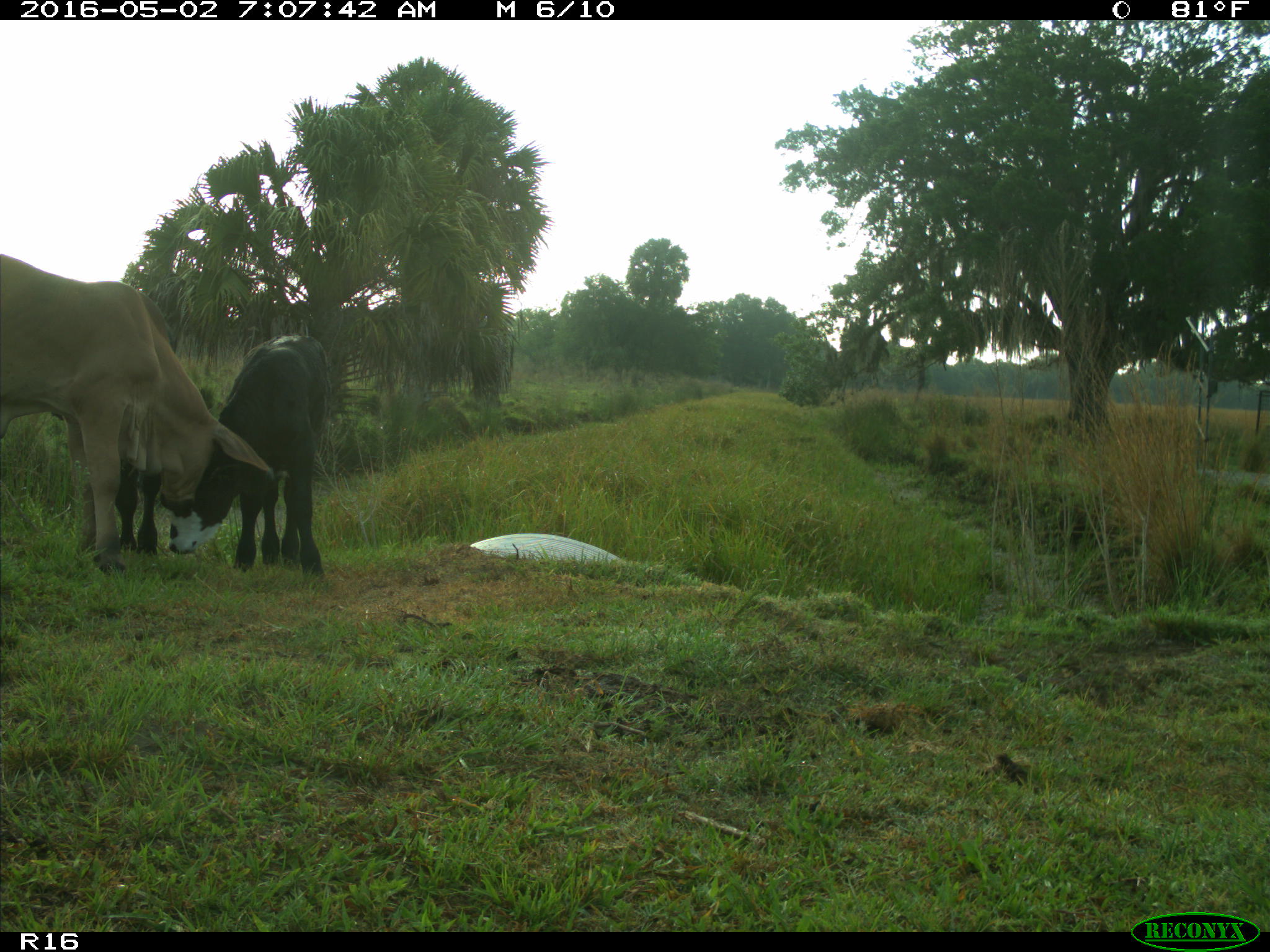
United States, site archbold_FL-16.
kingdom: Animalia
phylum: Chordata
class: Mammalia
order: Artiodactyla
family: Bovidae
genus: Bos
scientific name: Bos taurus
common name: domestic cow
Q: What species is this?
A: Bos taurus (domestic cow).